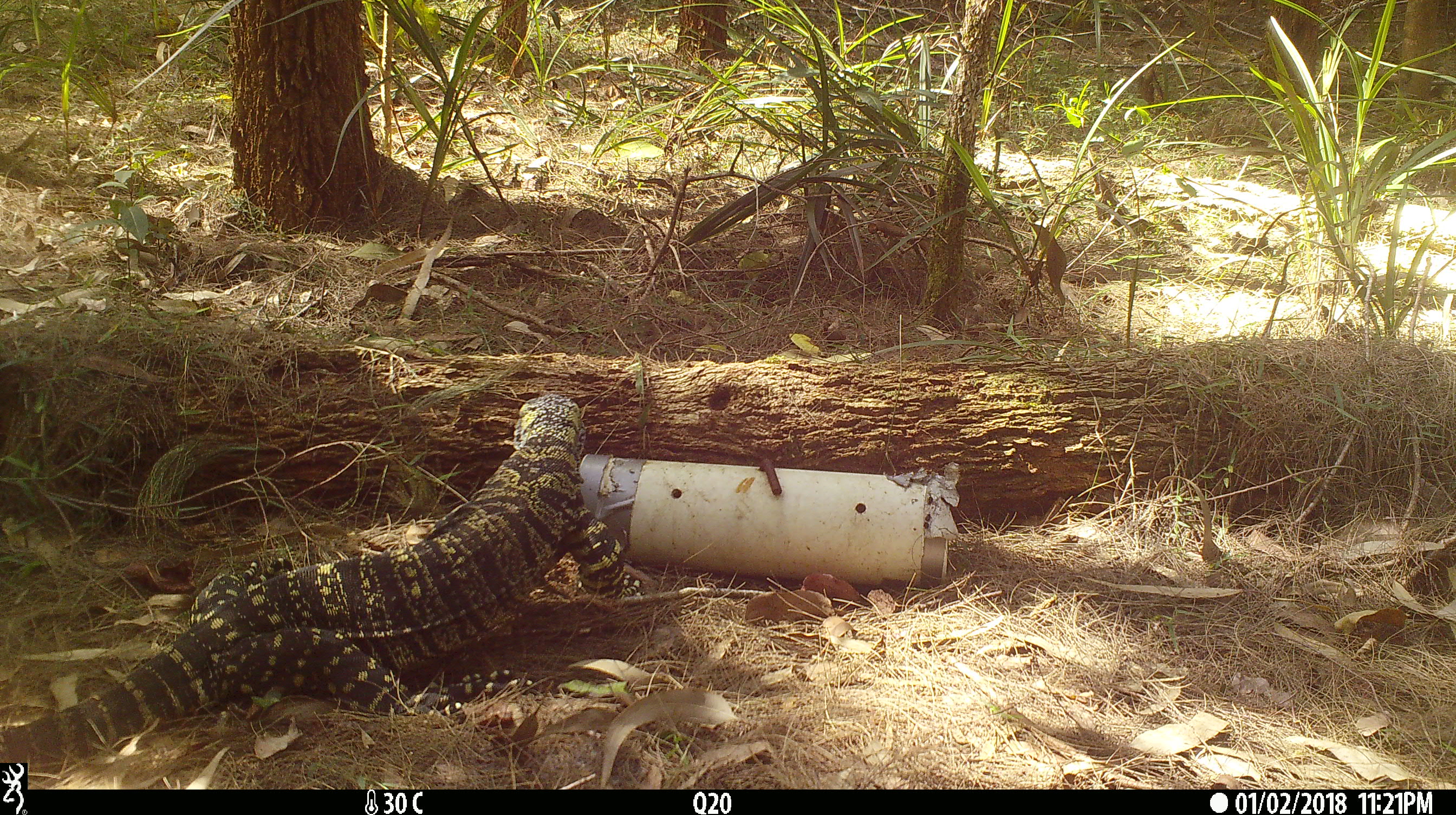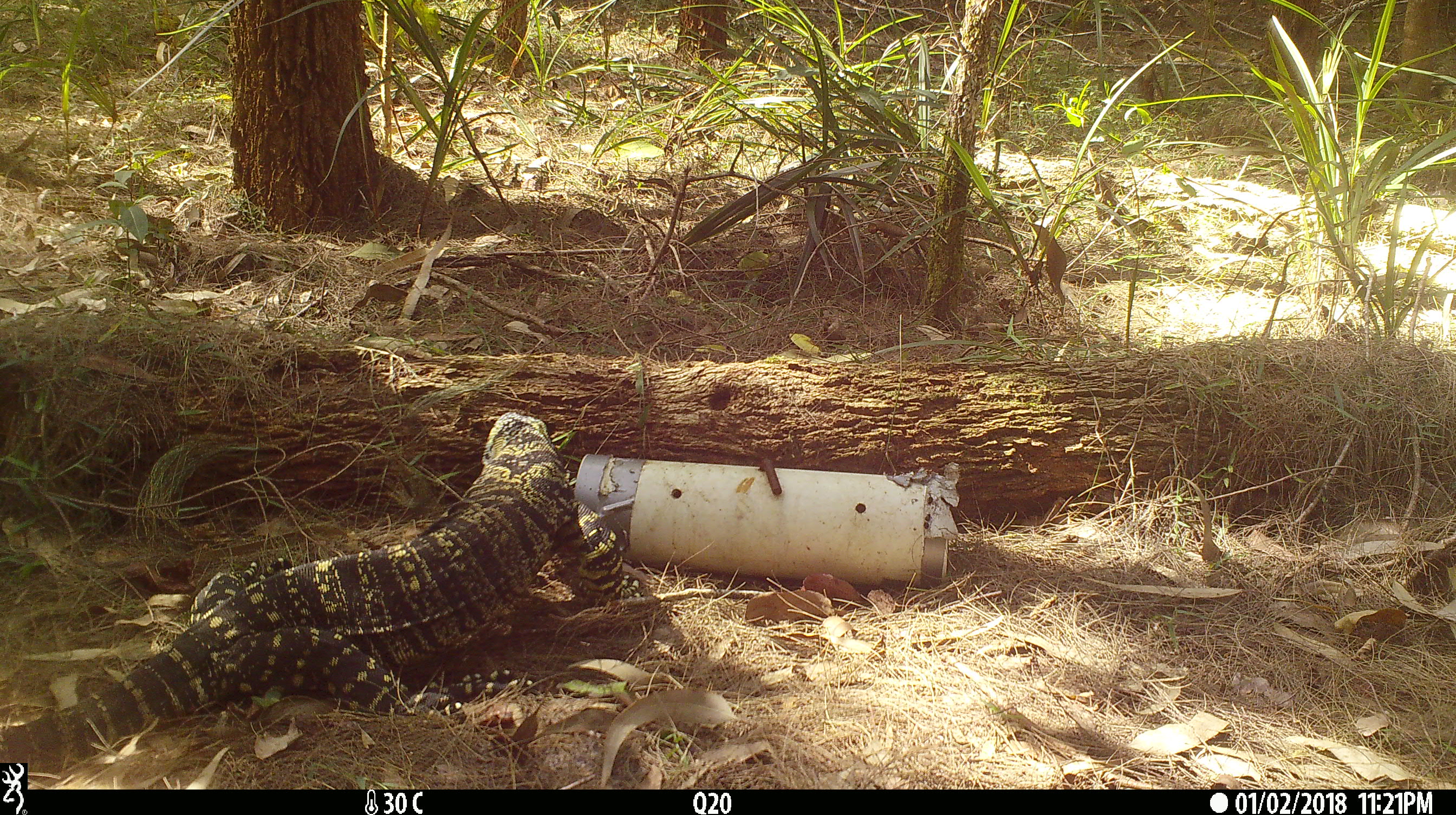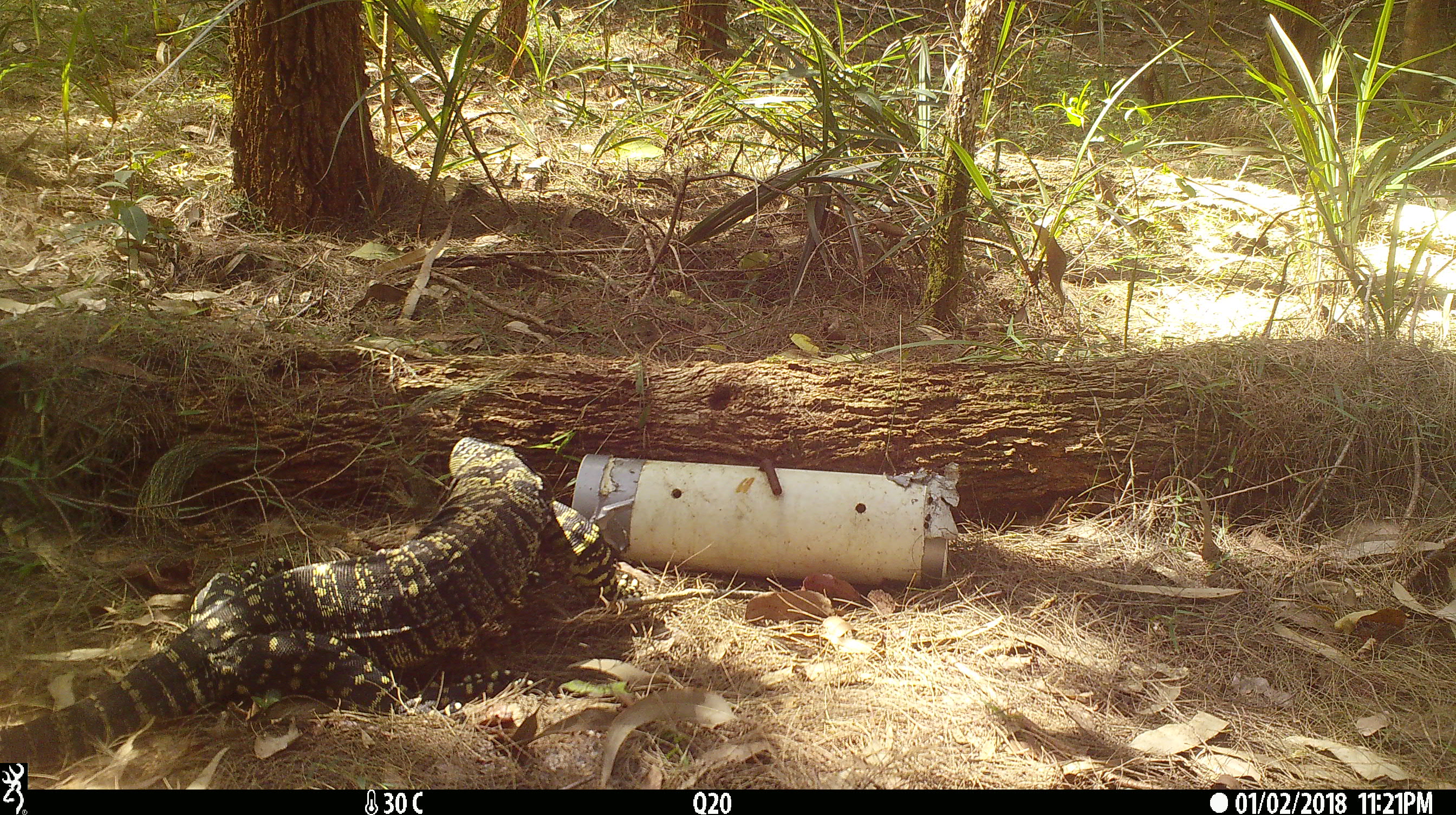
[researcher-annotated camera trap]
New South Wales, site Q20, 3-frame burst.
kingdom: Animalia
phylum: Chordata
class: Reptilia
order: Squamata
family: Varanidae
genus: Varanus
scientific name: Varanus varius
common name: lace monitor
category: goanna